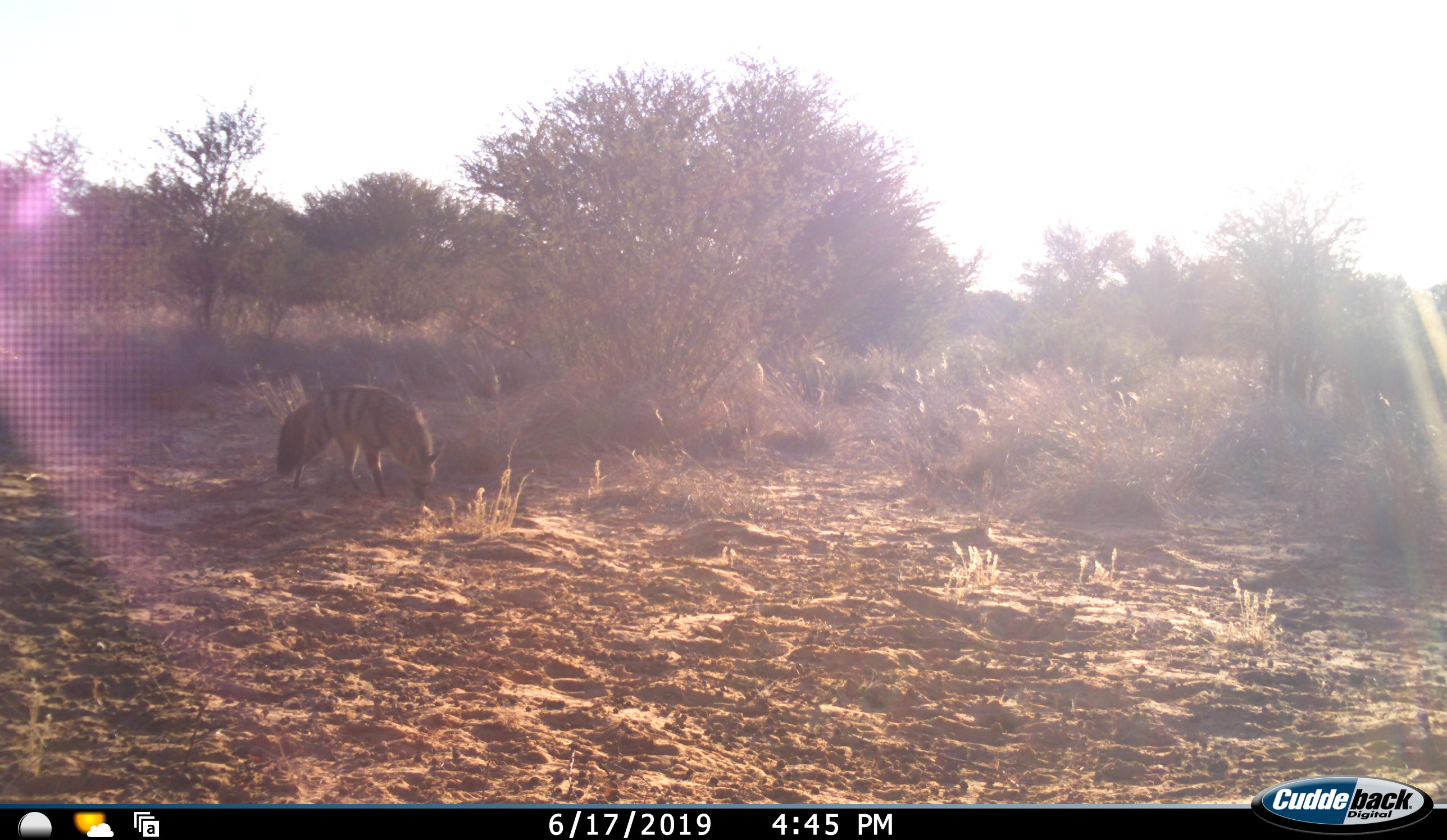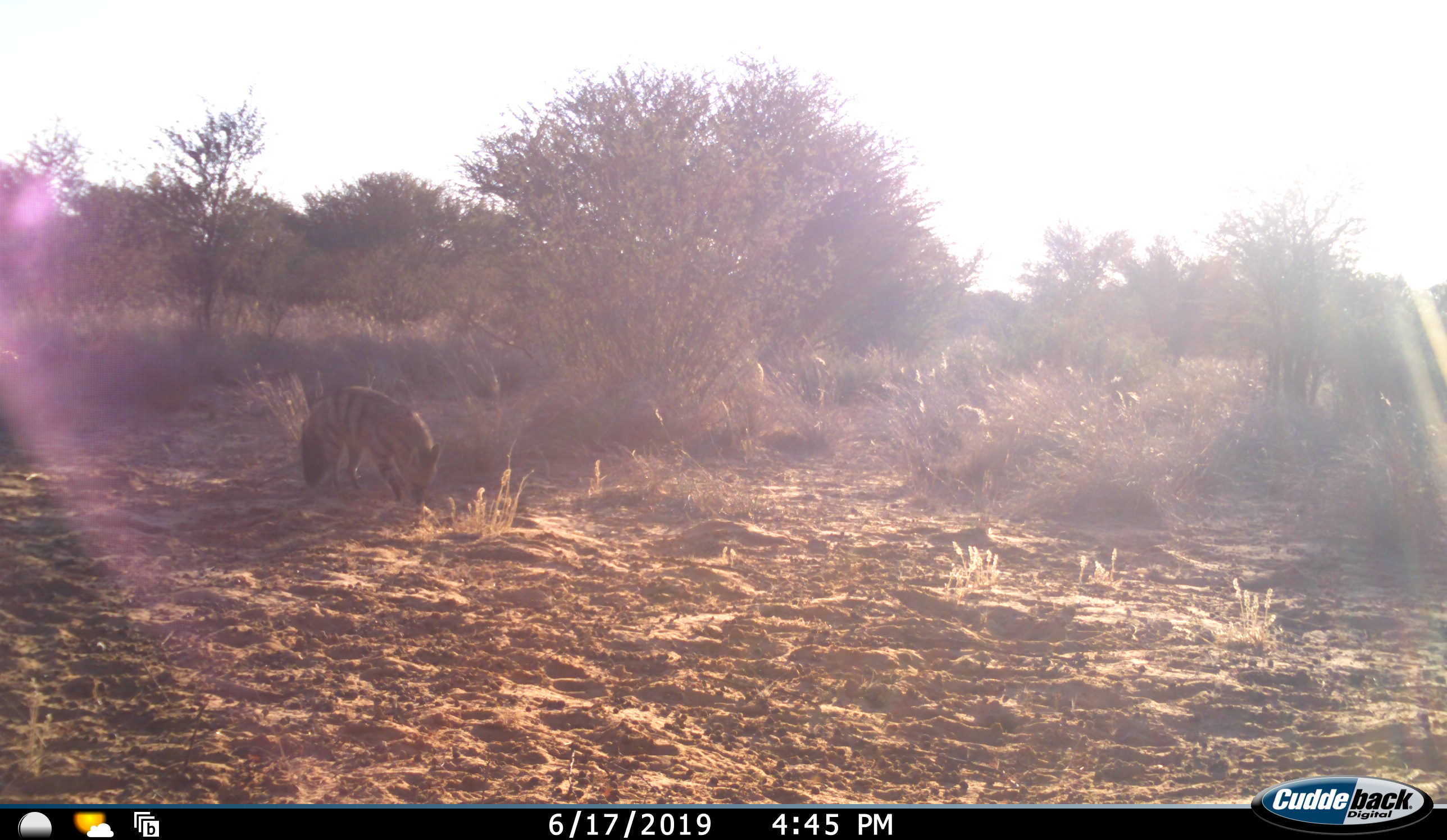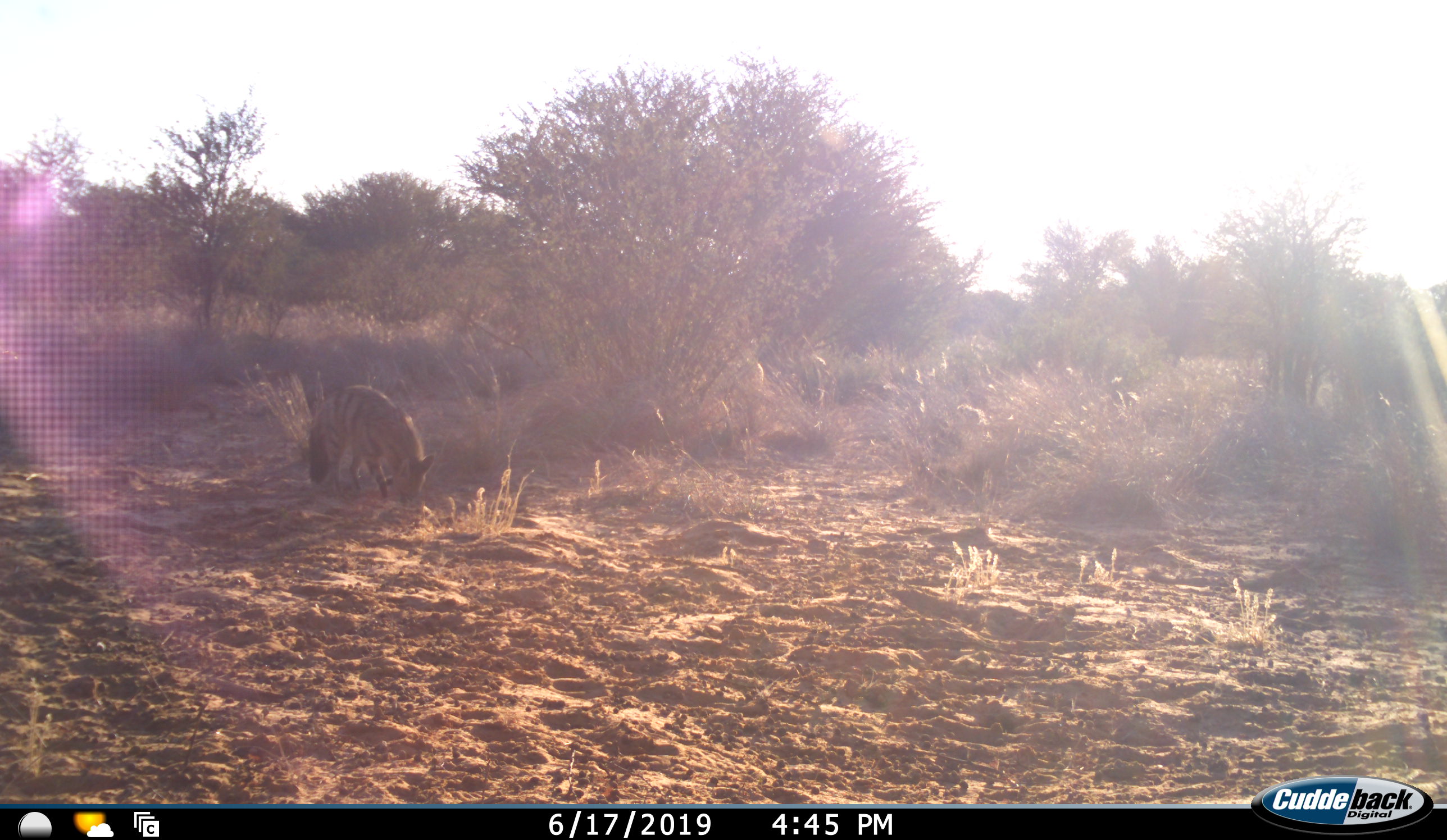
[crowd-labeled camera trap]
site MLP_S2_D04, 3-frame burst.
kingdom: Animalia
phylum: Chordata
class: Mammalia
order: Carnivora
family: Hyaenidae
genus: Proteles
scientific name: Proteles cristatus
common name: aardwolf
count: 1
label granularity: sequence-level